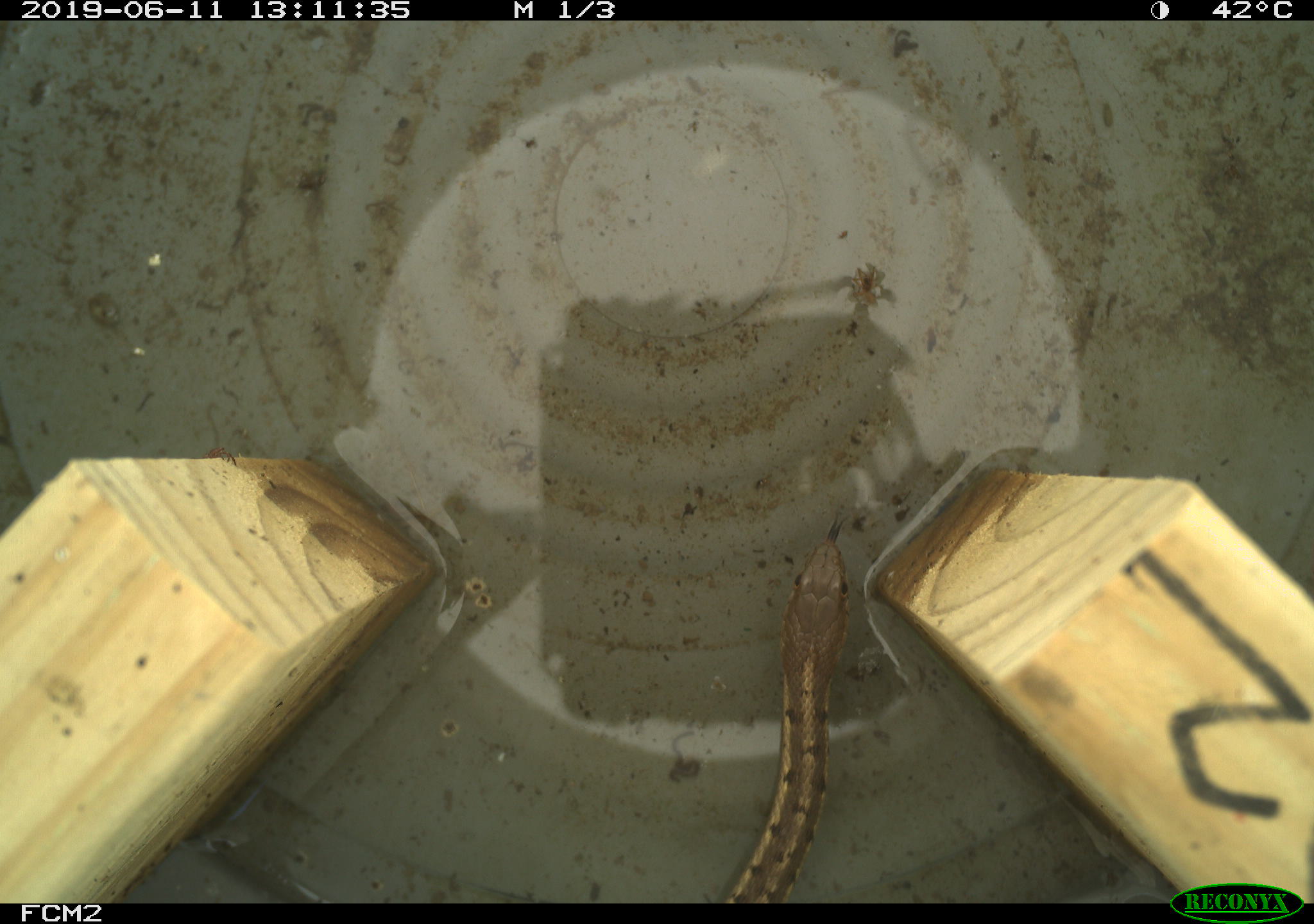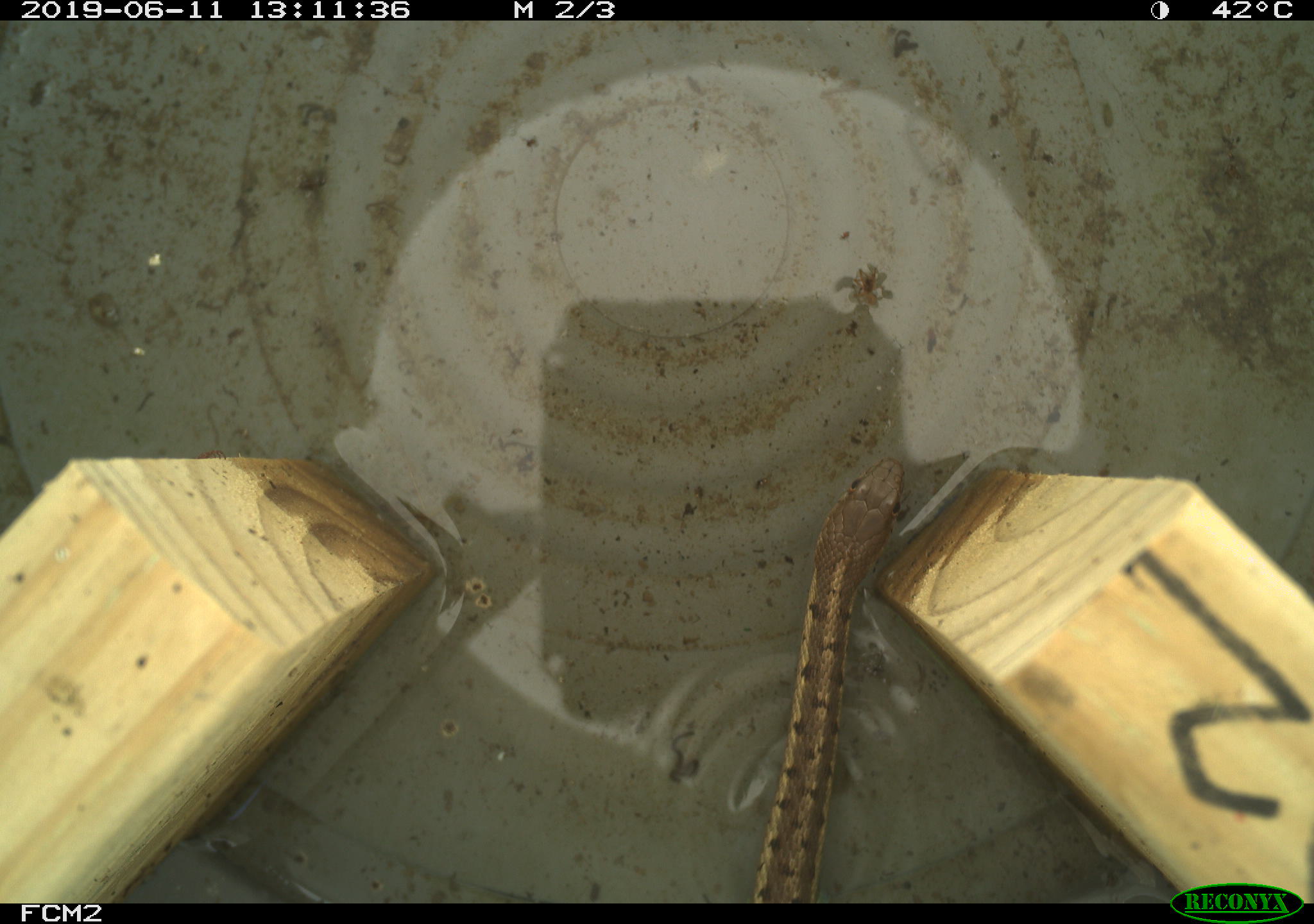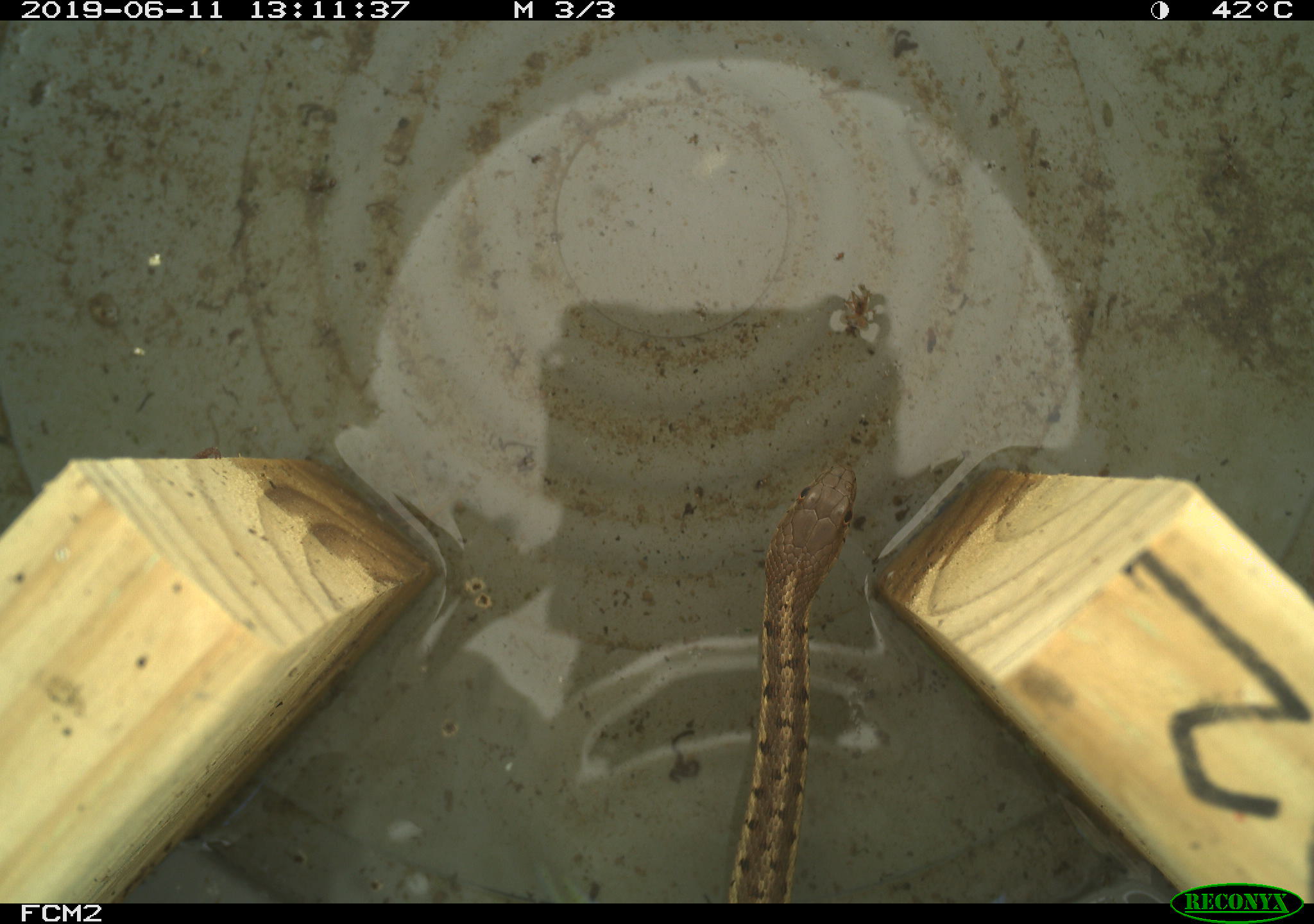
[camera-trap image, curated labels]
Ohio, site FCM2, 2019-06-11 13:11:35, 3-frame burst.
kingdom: Animalia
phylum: Chordata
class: Reptilia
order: Squamata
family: Colubridae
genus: Thamnophis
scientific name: Thamnophis sirtalis sirtalis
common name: eastern gartersnake